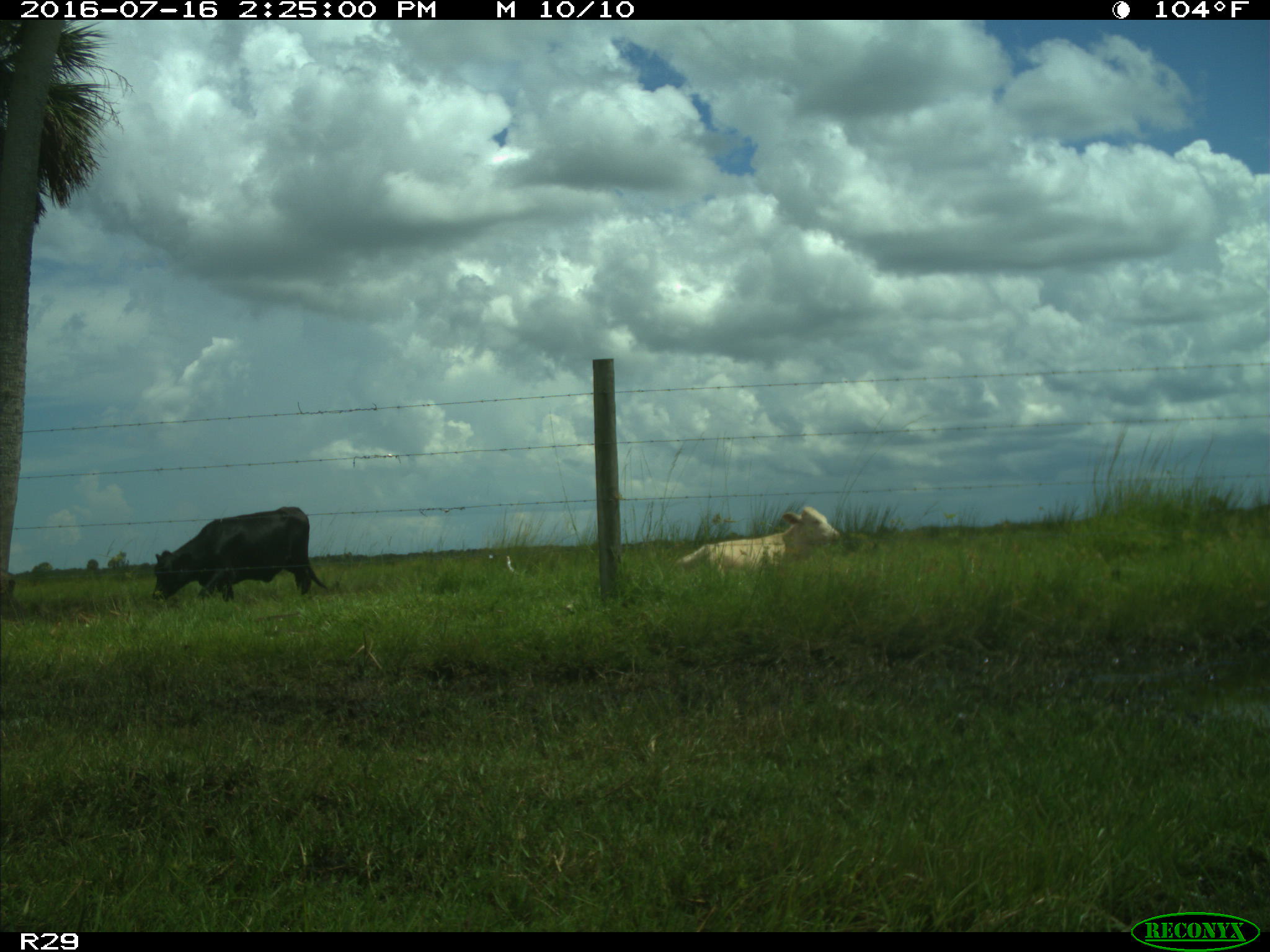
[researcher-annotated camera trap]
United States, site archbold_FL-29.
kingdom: Animalia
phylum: Chordata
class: Mammalia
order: Artiodactyla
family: Bovidae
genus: Bos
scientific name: Bos taurus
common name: domestic cow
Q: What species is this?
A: Bos taurus (domestic cow).